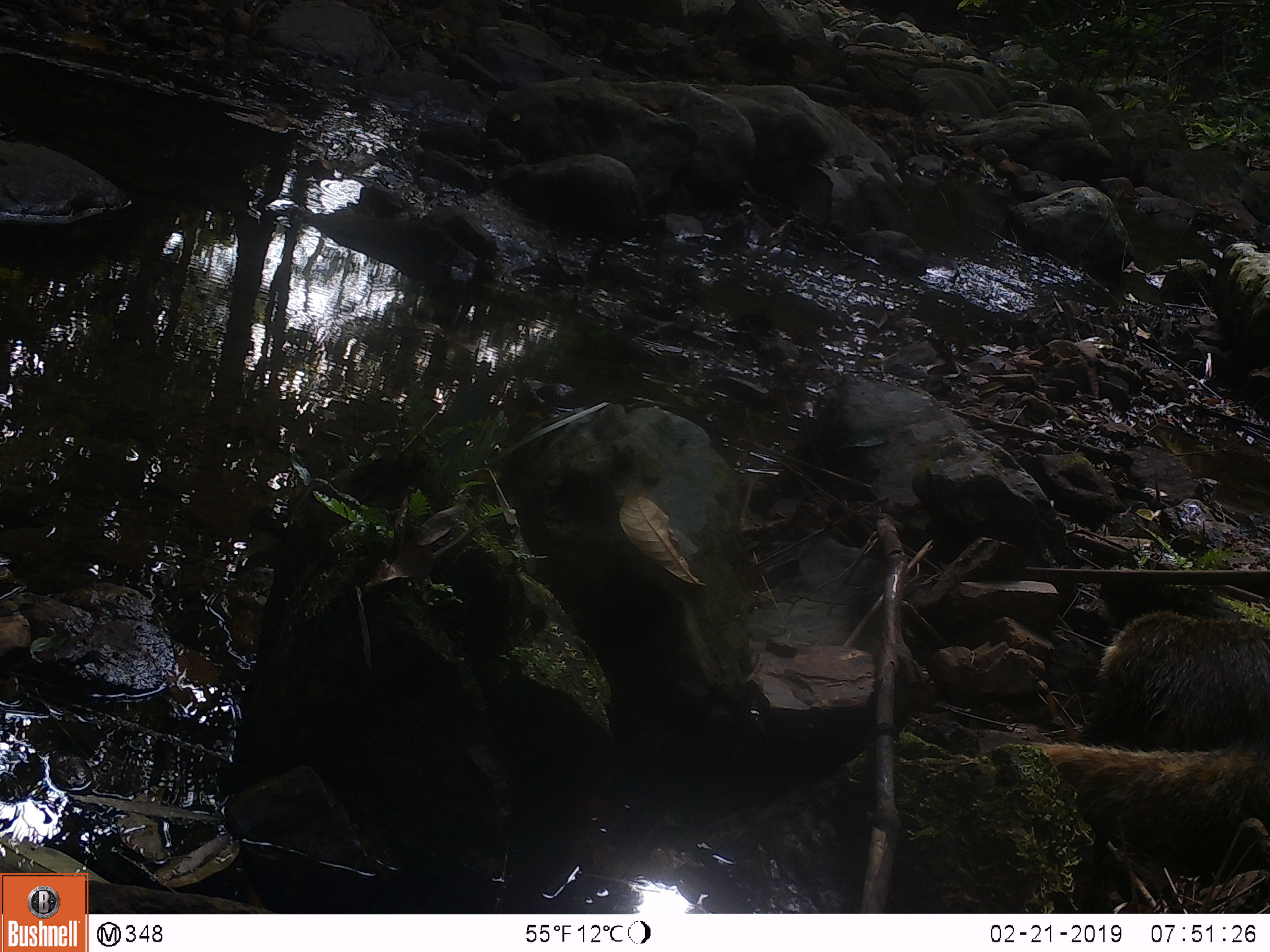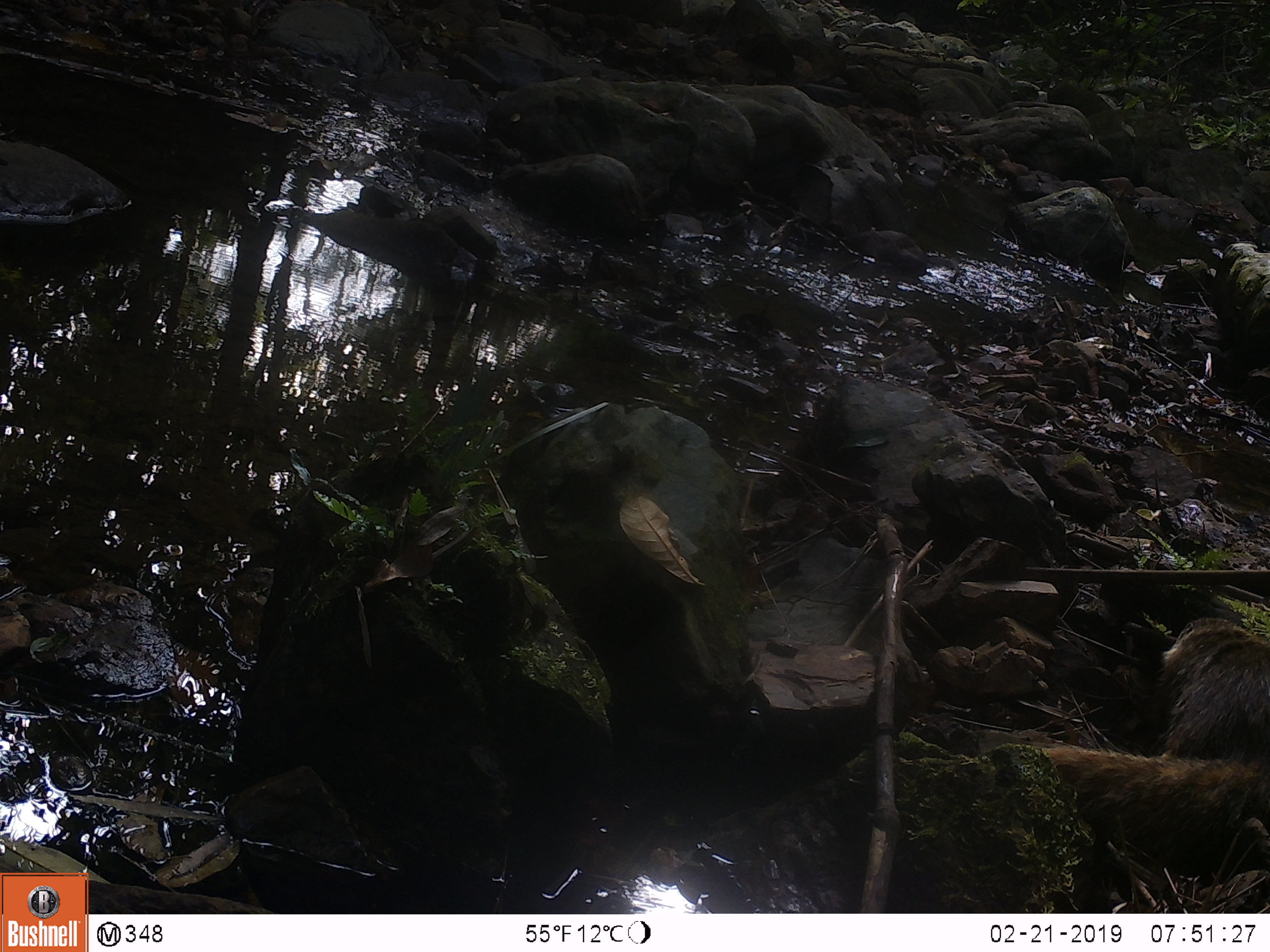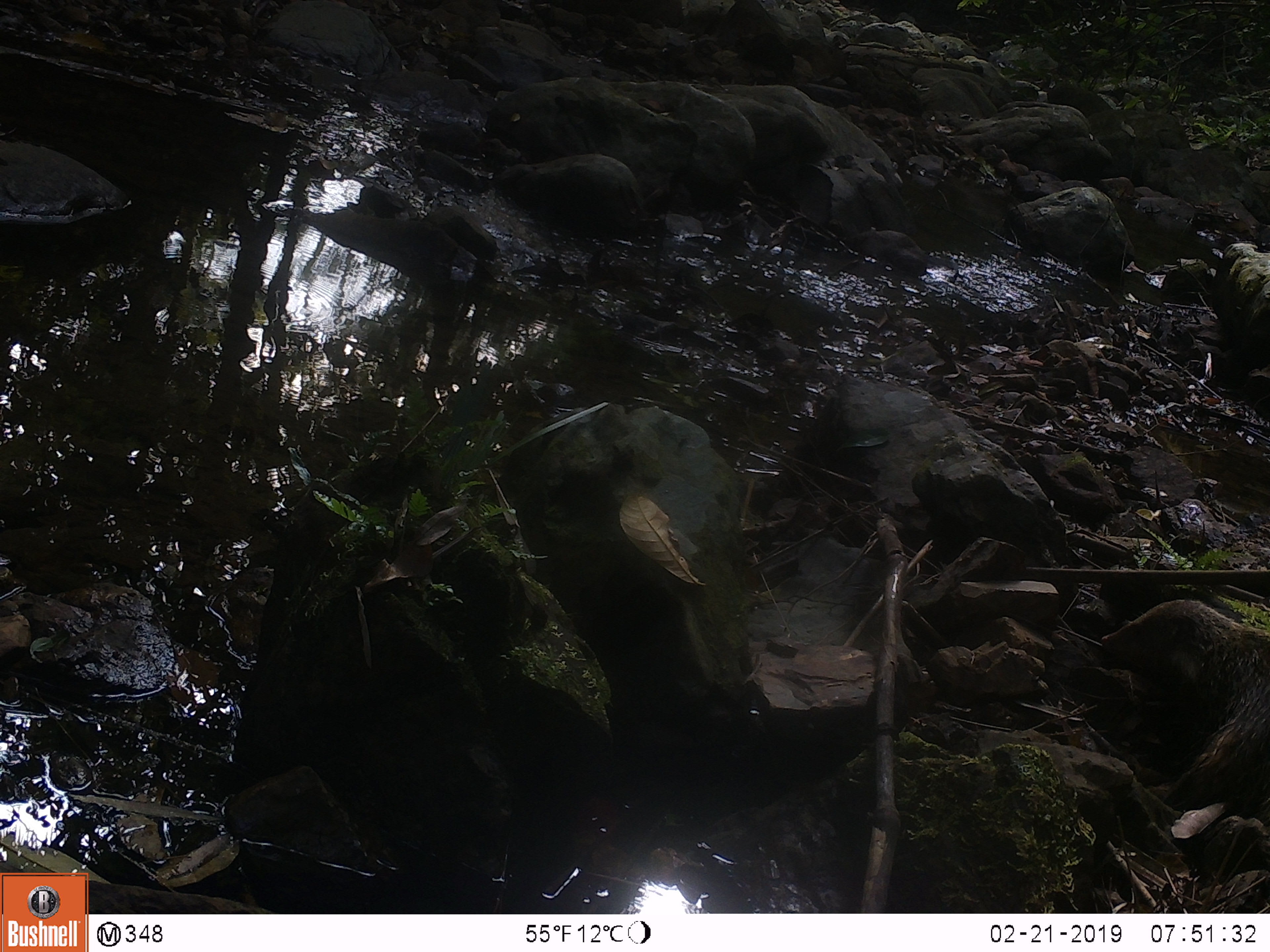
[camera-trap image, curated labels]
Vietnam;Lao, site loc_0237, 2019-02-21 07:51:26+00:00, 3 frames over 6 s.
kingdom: Animalia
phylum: Chordata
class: Mammalia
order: Carnivora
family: Herpestidae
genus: Urva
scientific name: Urva urva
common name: crab-eating mongoose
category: crab eating mongoose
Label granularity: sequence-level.